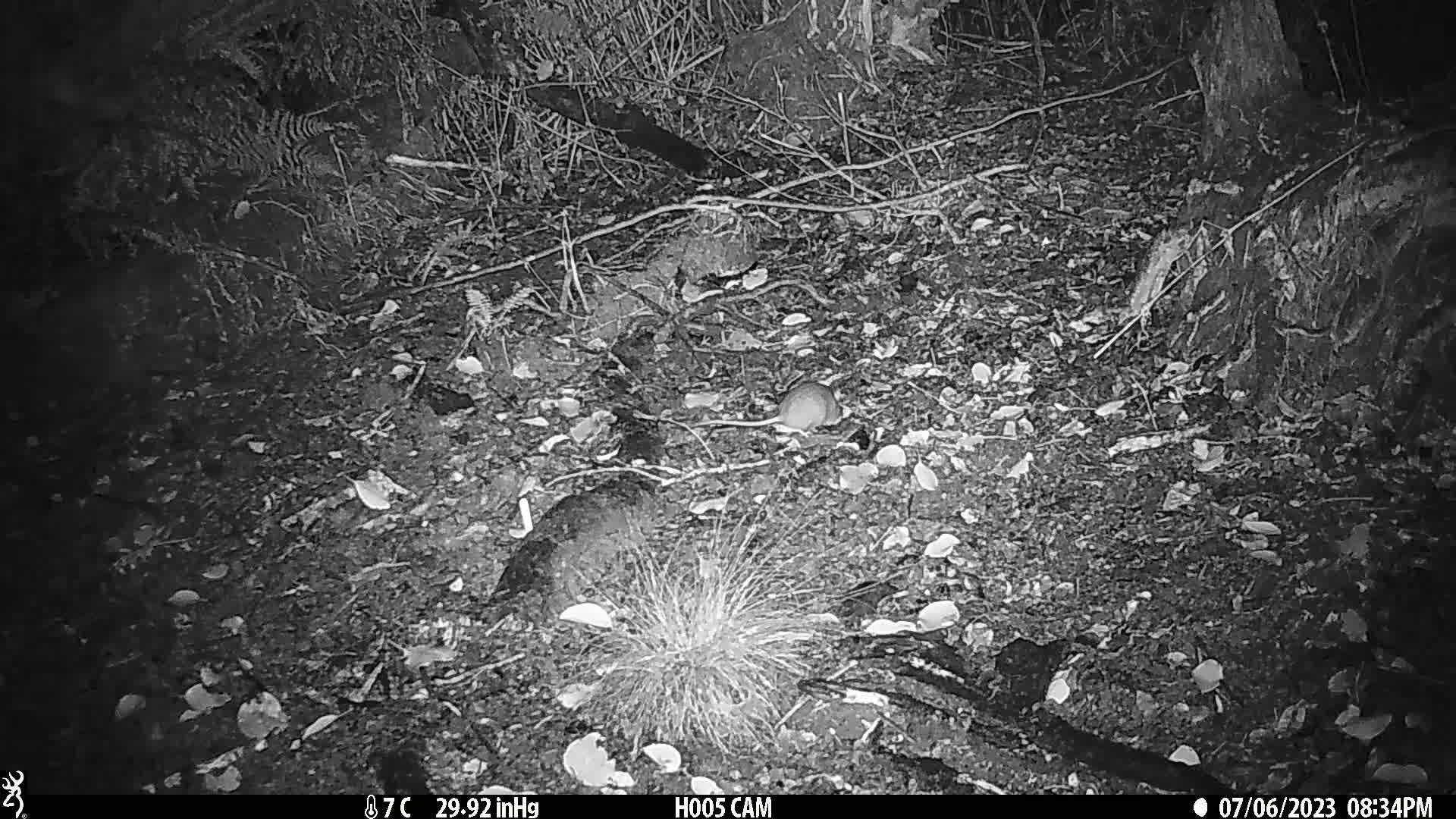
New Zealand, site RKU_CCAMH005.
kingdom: Animalia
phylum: Chordata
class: Mammalia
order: Rodentia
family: Muridae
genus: Rattus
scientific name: Rattus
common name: rat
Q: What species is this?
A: Rat (Rattus).